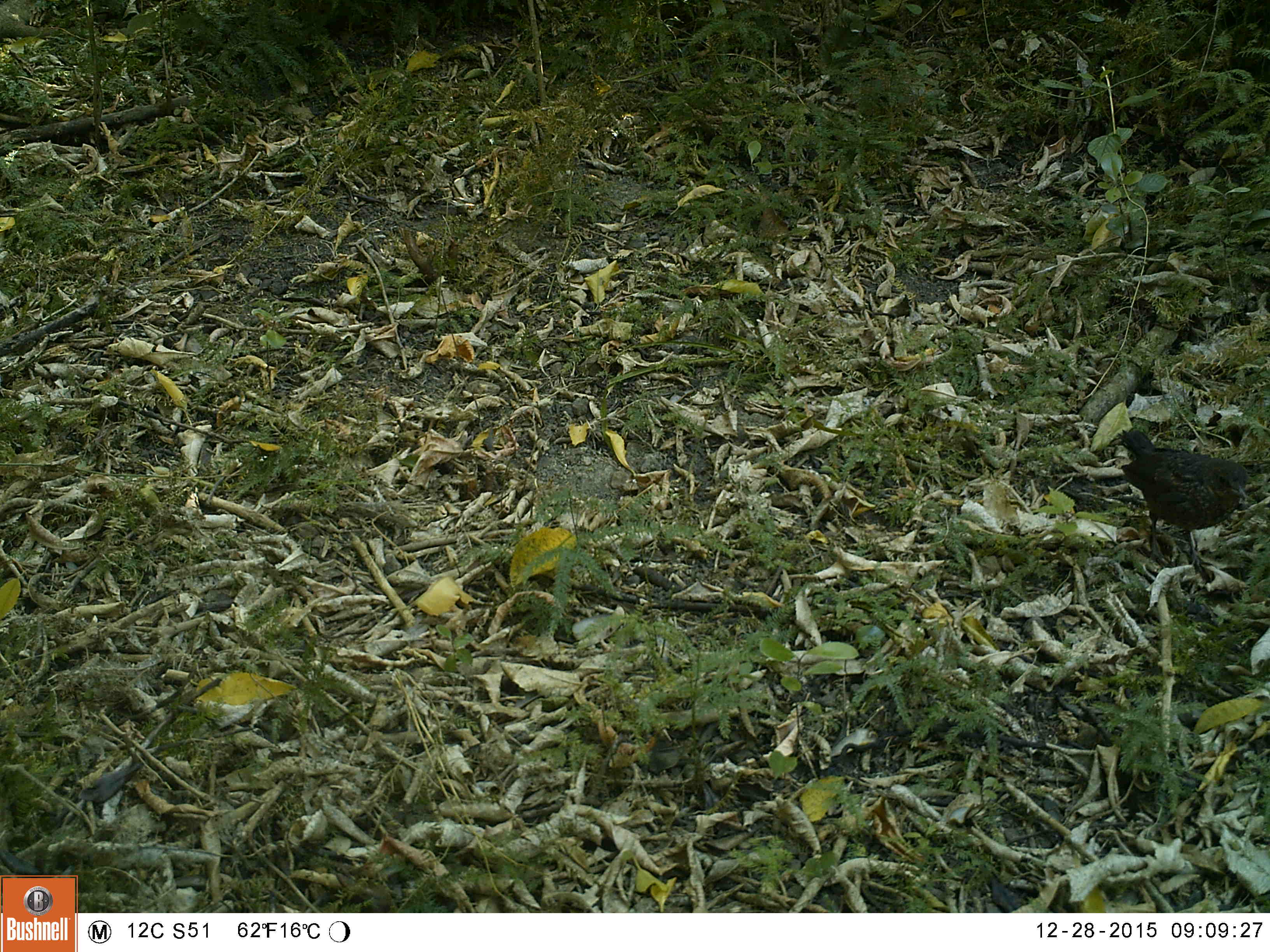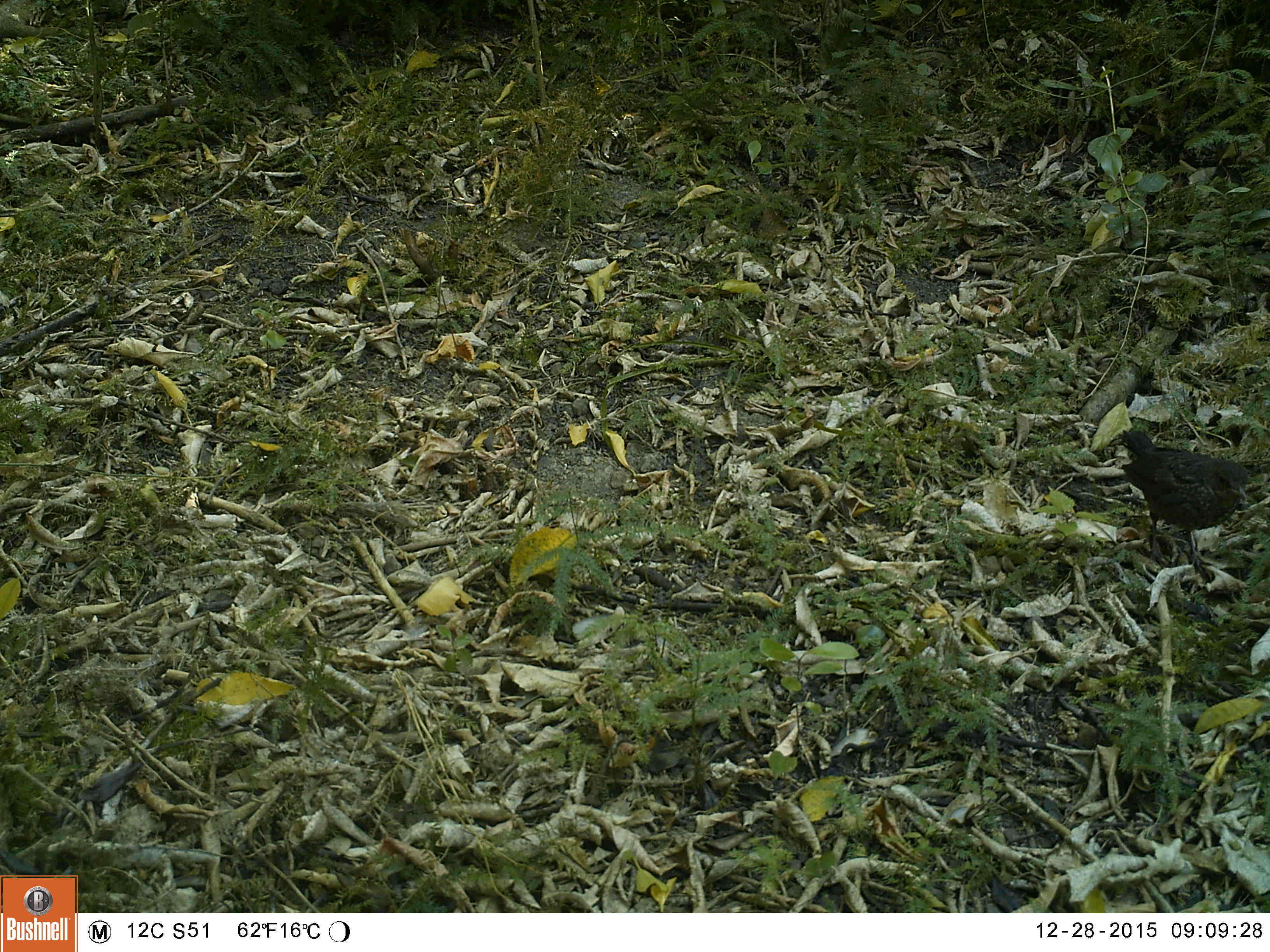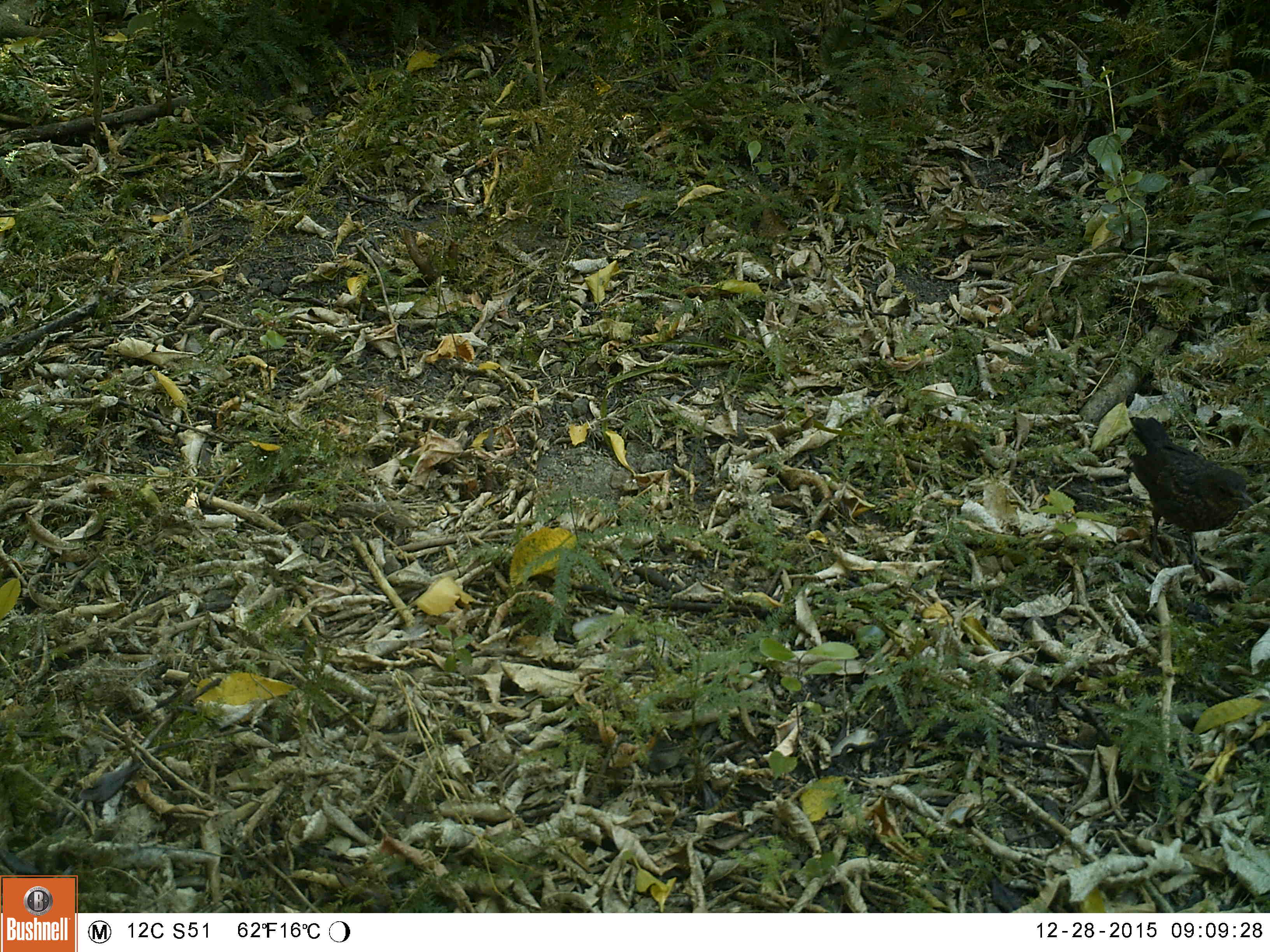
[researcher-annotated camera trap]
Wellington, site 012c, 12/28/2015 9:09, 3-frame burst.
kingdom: Animalia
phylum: Chordata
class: Aves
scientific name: Aves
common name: bird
Bird (Aves).